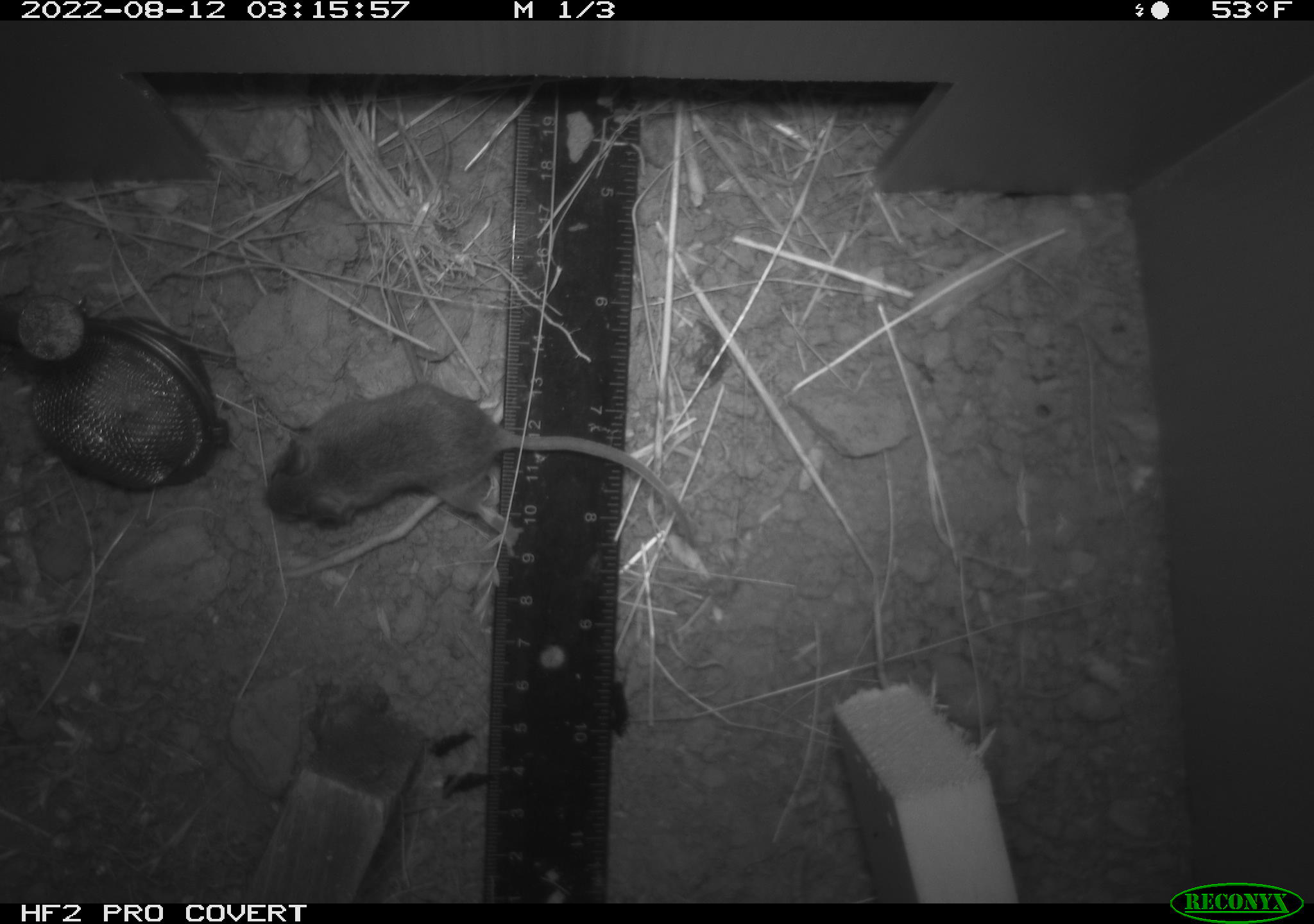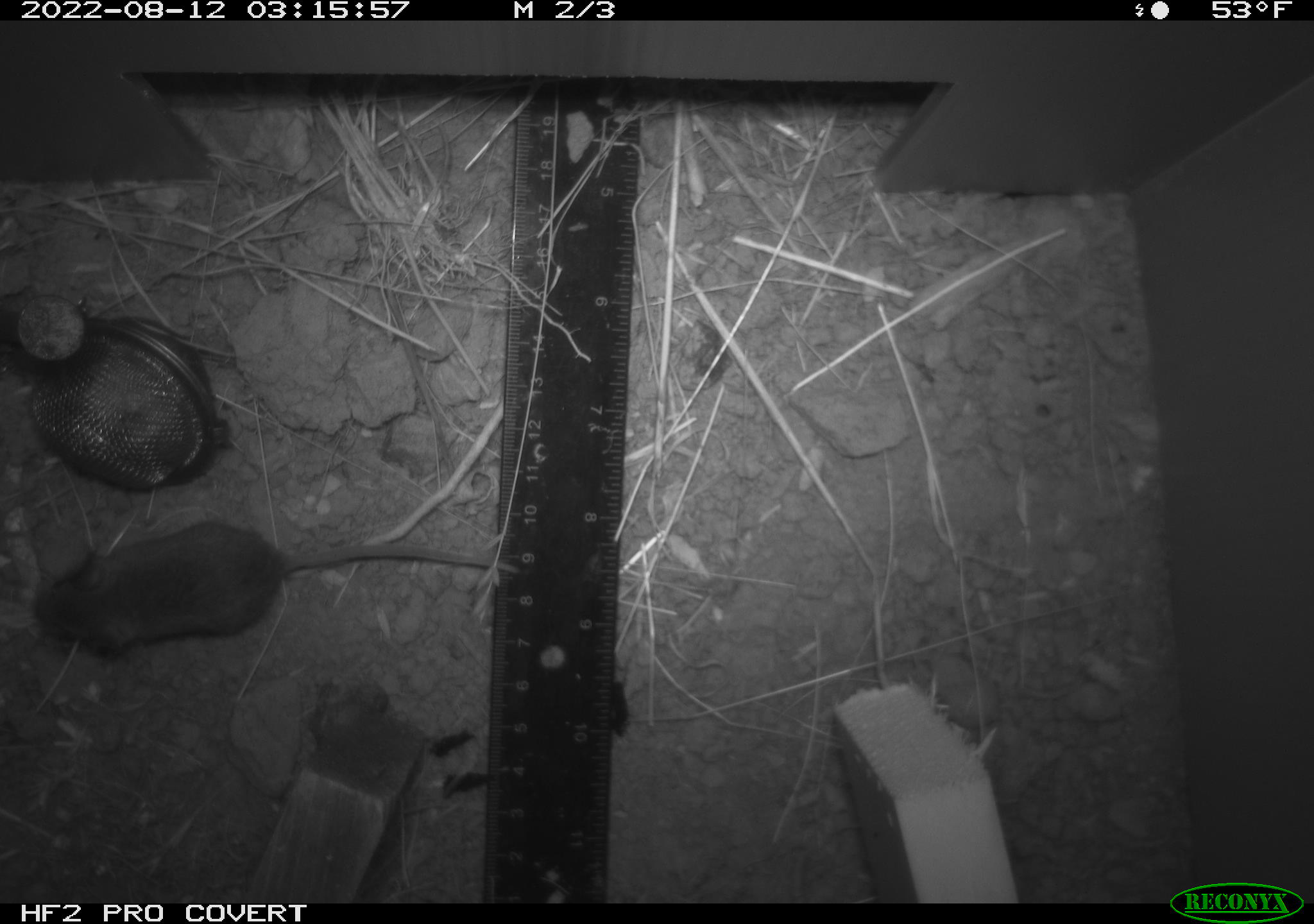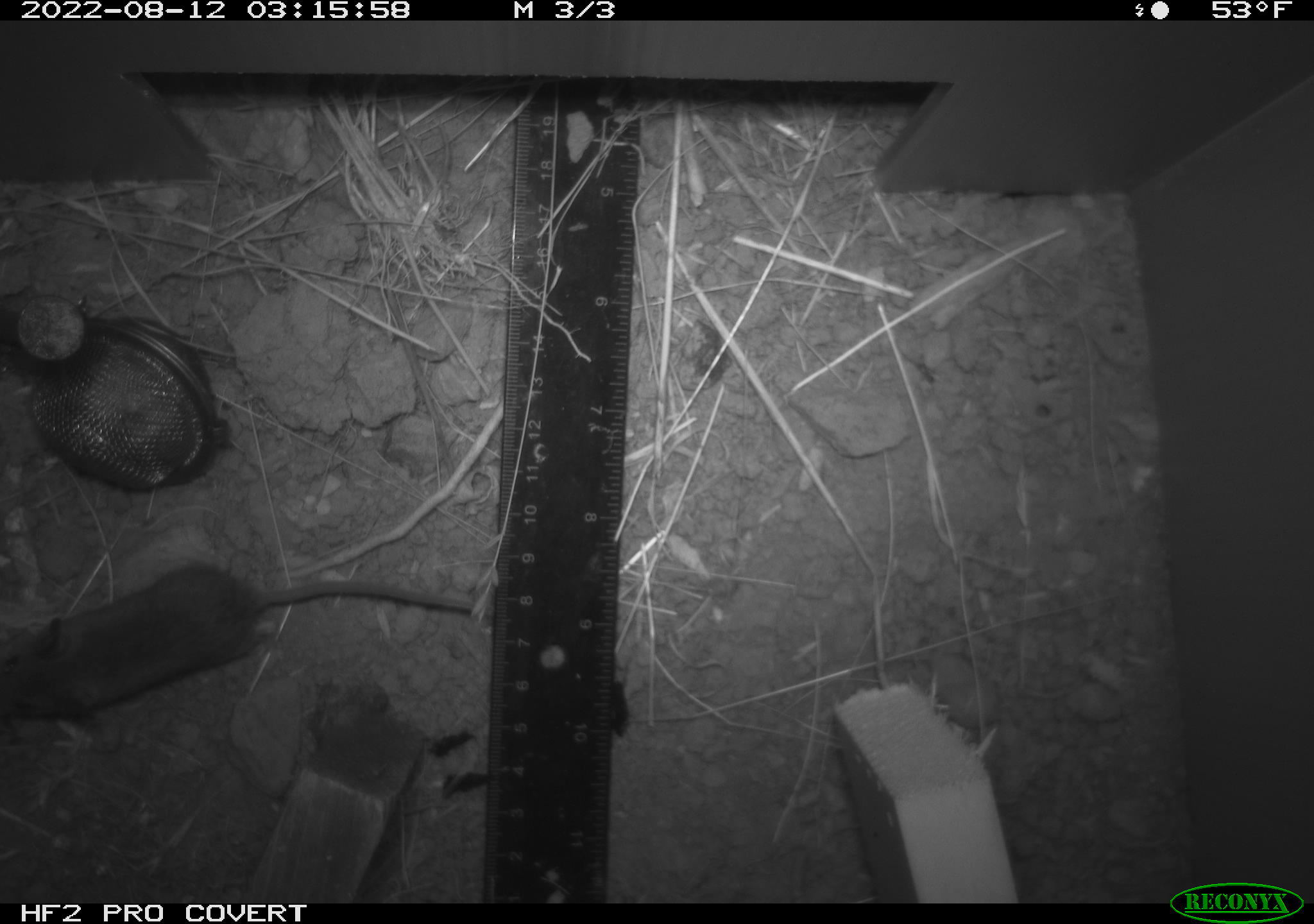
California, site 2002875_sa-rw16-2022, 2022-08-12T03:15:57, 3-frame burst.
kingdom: Animalia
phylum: Chordata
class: Mammalia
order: Rodentia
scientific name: Rodentia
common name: mouse species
Mouse species (Rodentia).